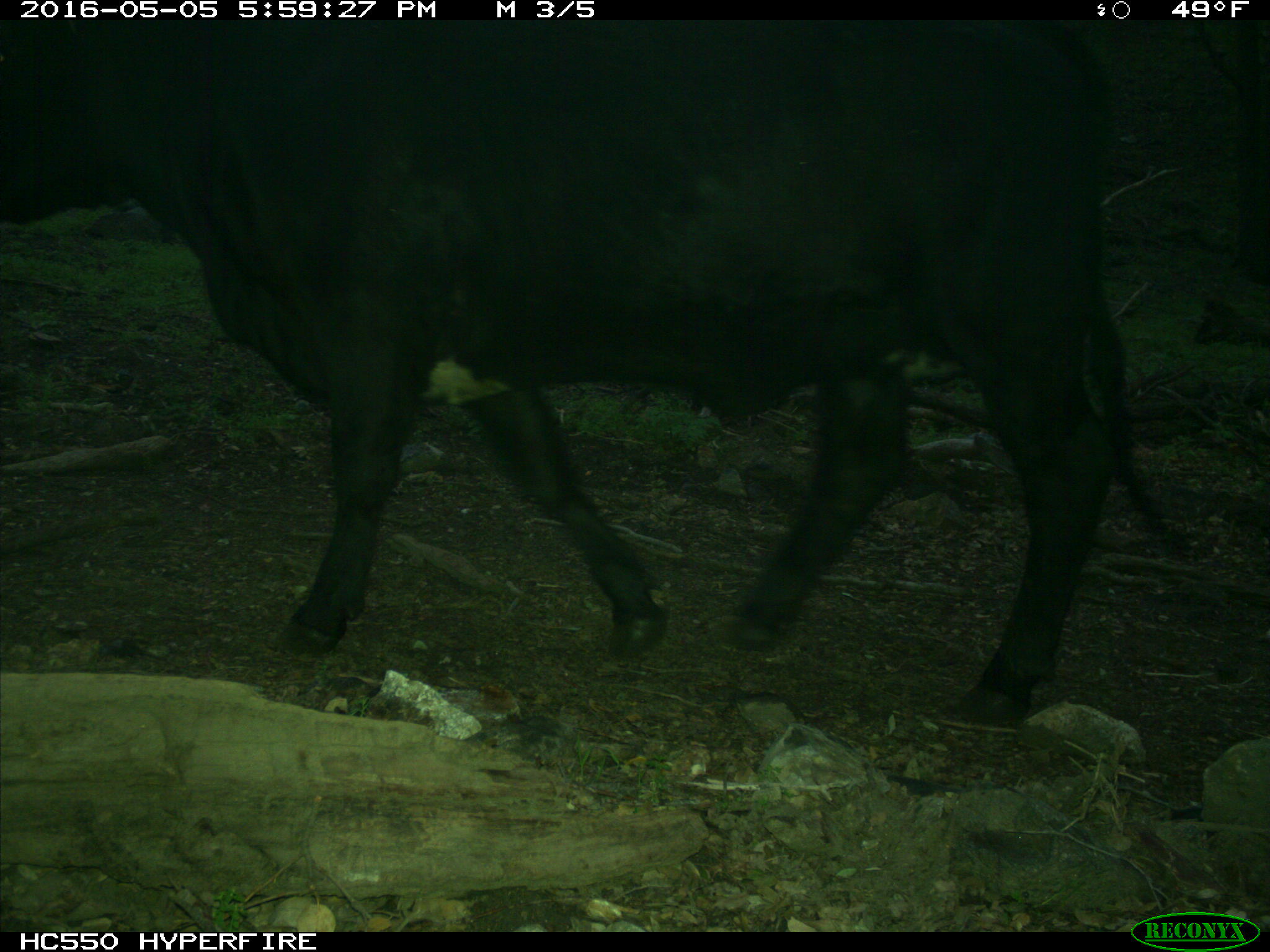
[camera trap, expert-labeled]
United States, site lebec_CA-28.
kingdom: Animalia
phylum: Chordata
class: Mammalia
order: Artiodactyla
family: Bovidae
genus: Bos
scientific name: Bos taurus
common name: domestic cow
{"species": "Bos taurus (domestic cow)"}